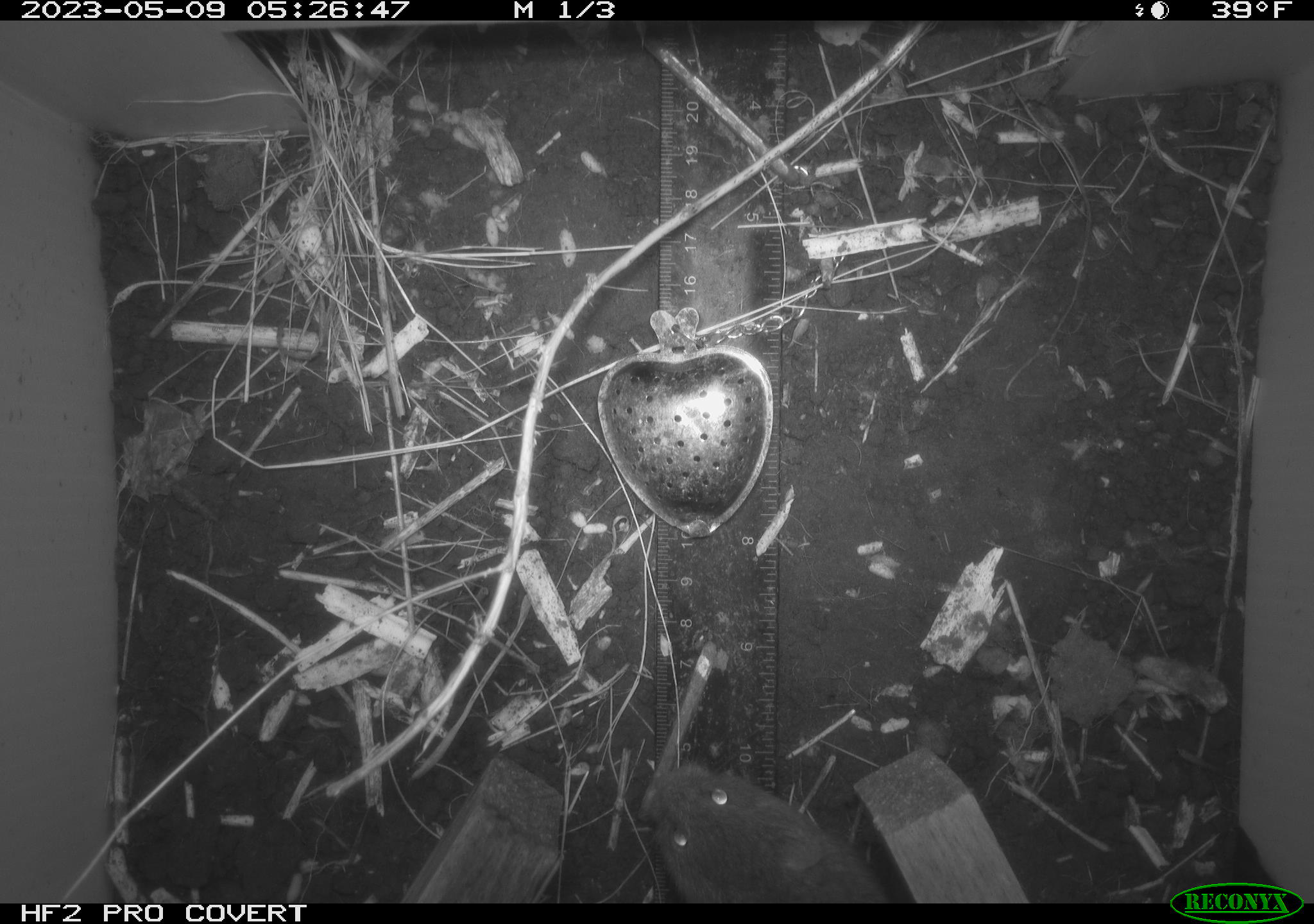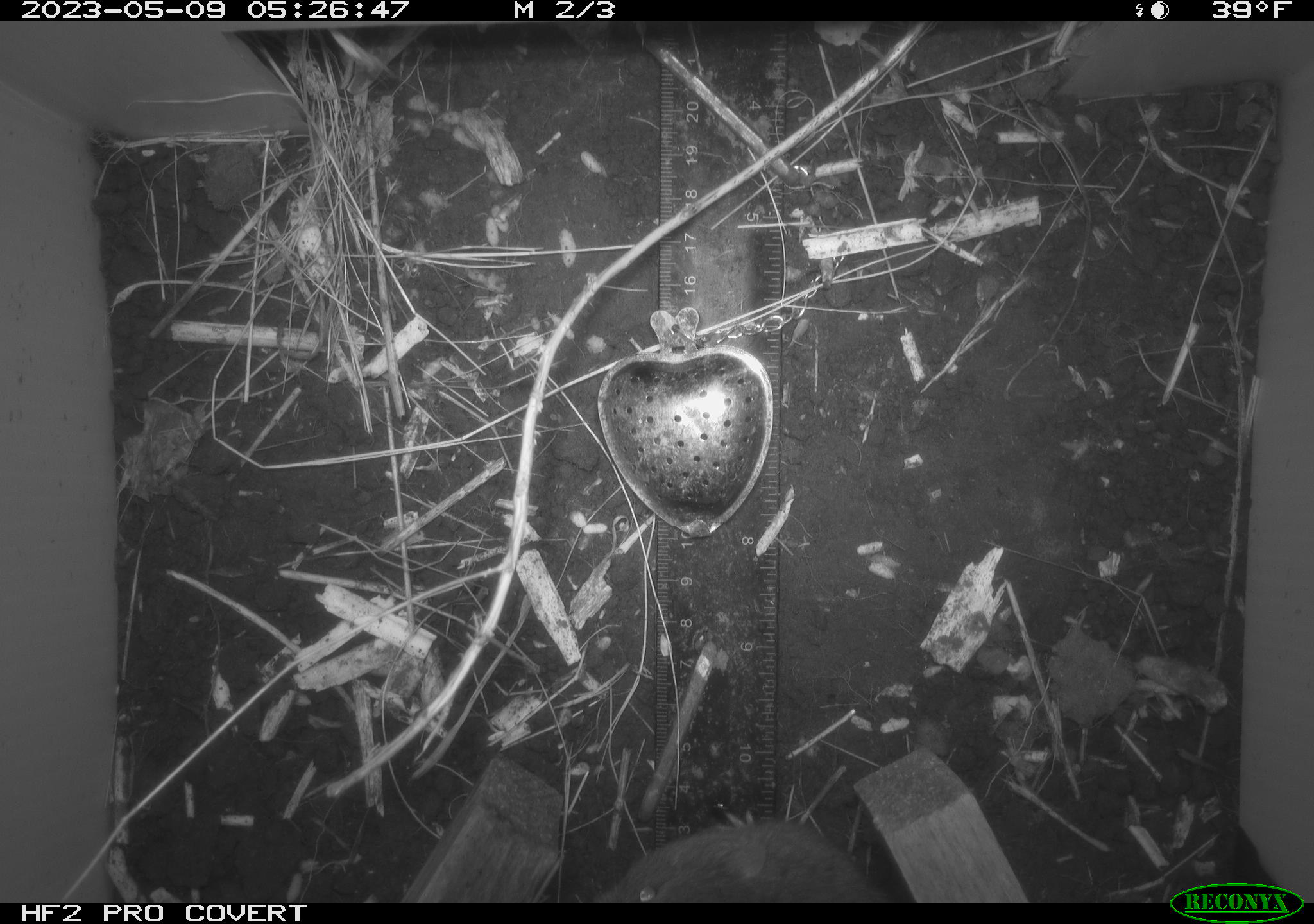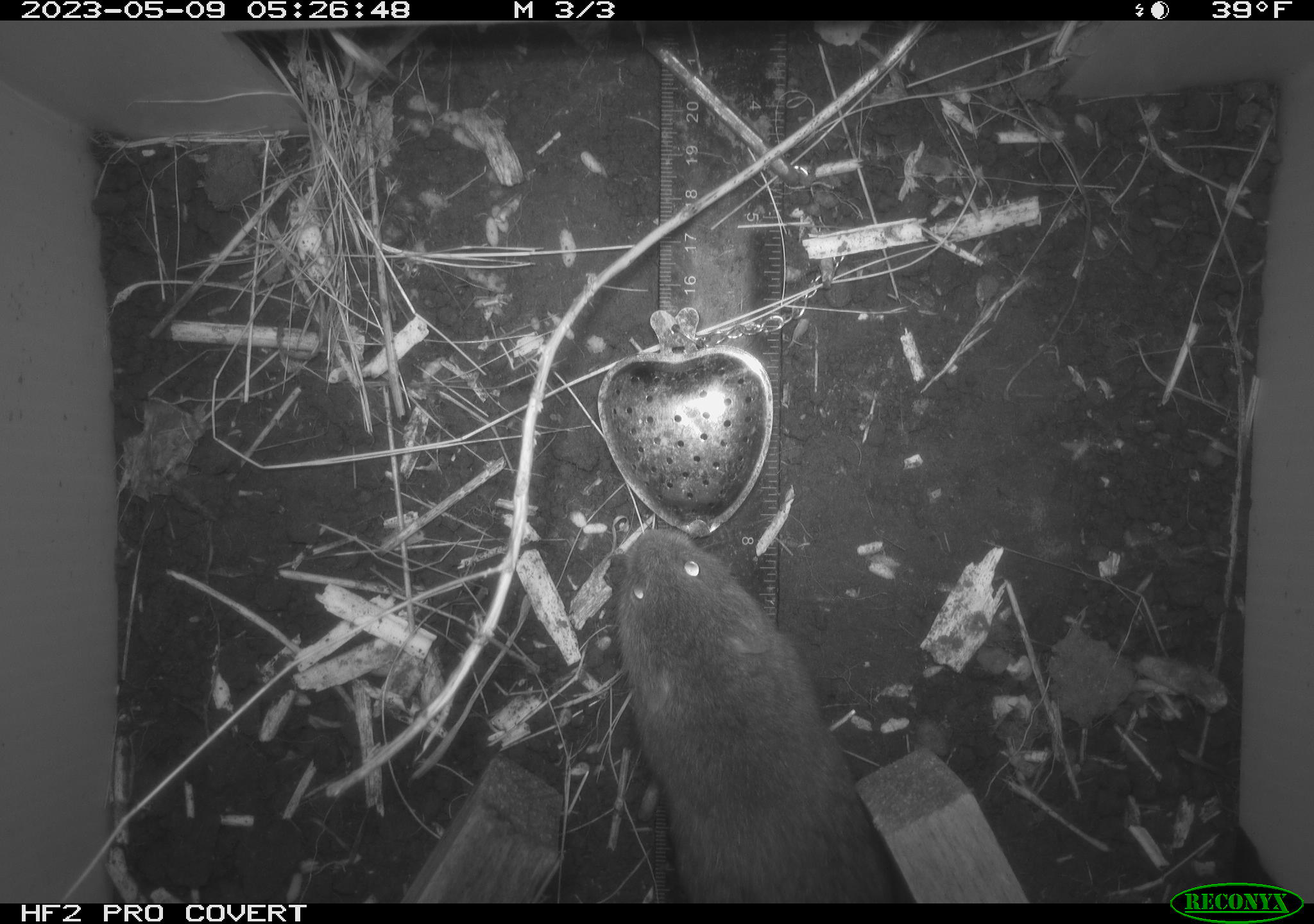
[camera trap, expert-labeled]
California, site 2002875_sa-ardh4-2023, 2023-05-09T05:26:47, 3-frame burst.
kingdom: Animalia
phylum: Chordata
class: Mammalia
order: Rodentia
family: Cricetidae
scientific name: Arvicolinae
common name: voles, lemmings, and muskrats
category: arvicolinae subfamily